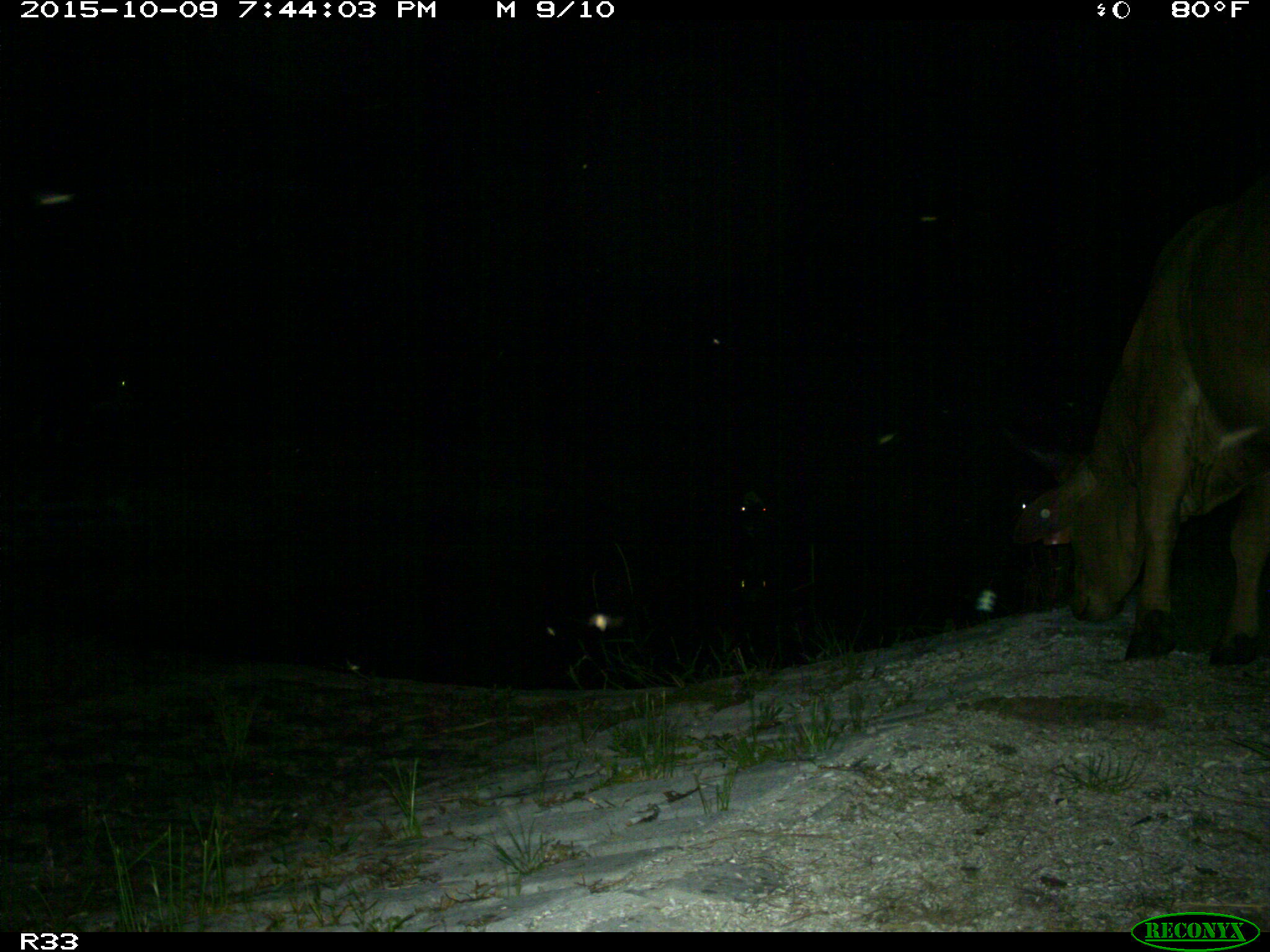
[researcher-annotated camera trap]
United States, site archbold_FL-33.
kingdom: Animalia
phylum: Chordata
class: Mammalia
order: Artiodactyla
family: Bovidae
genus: Bos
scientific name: Bos taurus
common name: domestic cow